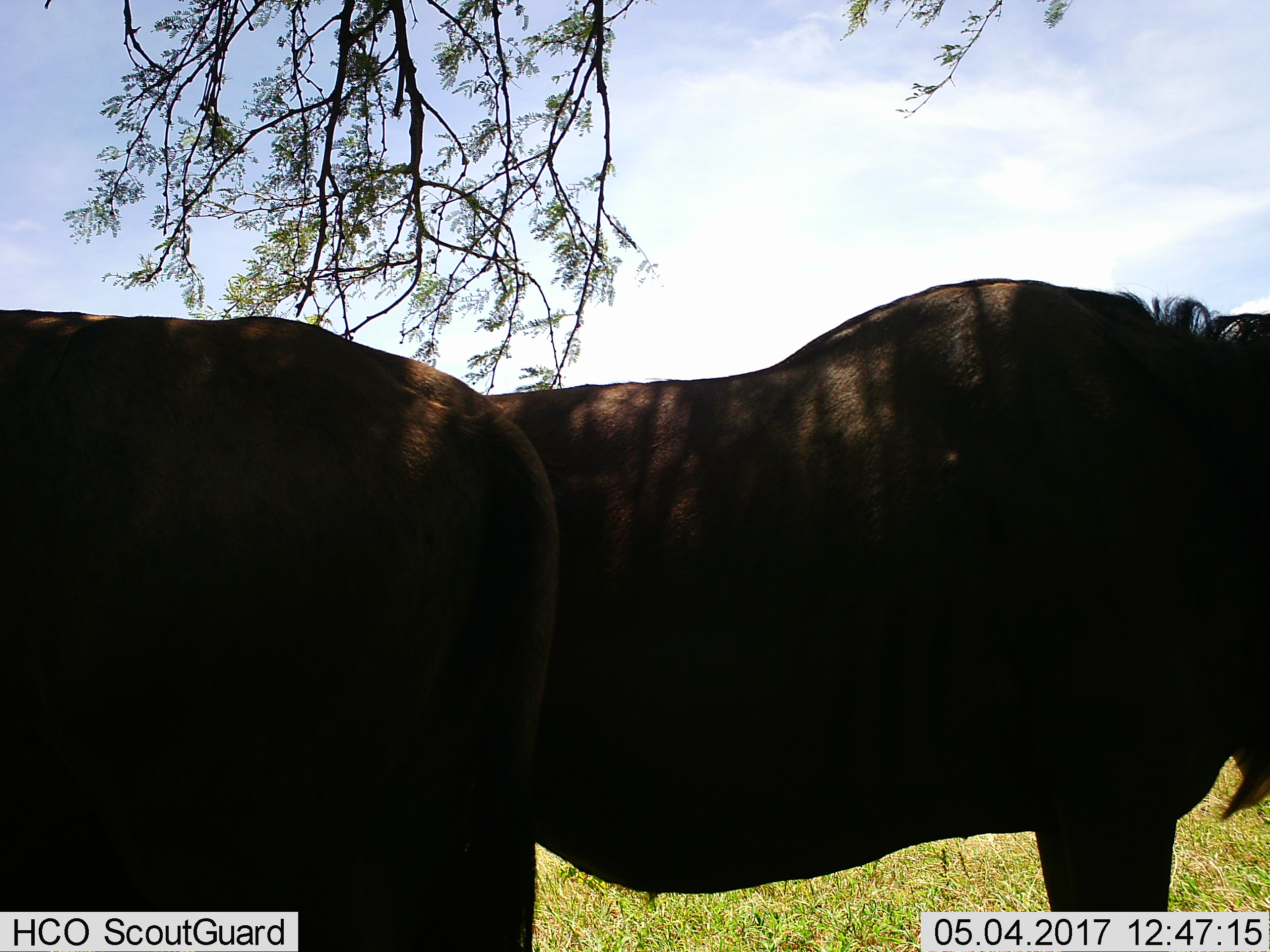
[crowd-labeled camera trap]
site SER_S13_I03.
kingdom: Animalia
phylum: Chordata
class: Mammalia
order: Artiodactyla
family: Bovidae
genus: Connochaetes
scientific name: Connochaetes taurinus taurinus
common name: blue wildebeest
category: wildebeestblue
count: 2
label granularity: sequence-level